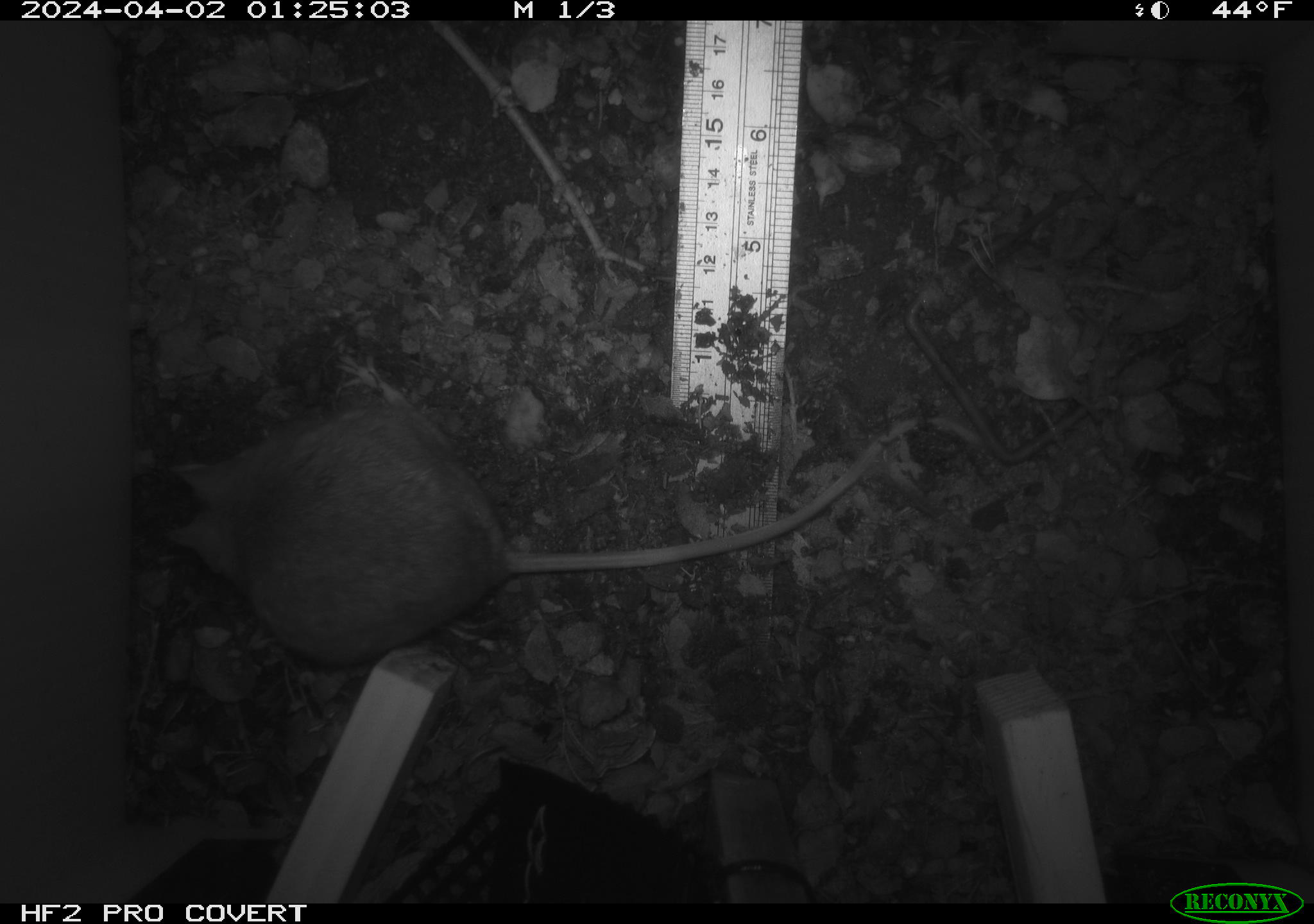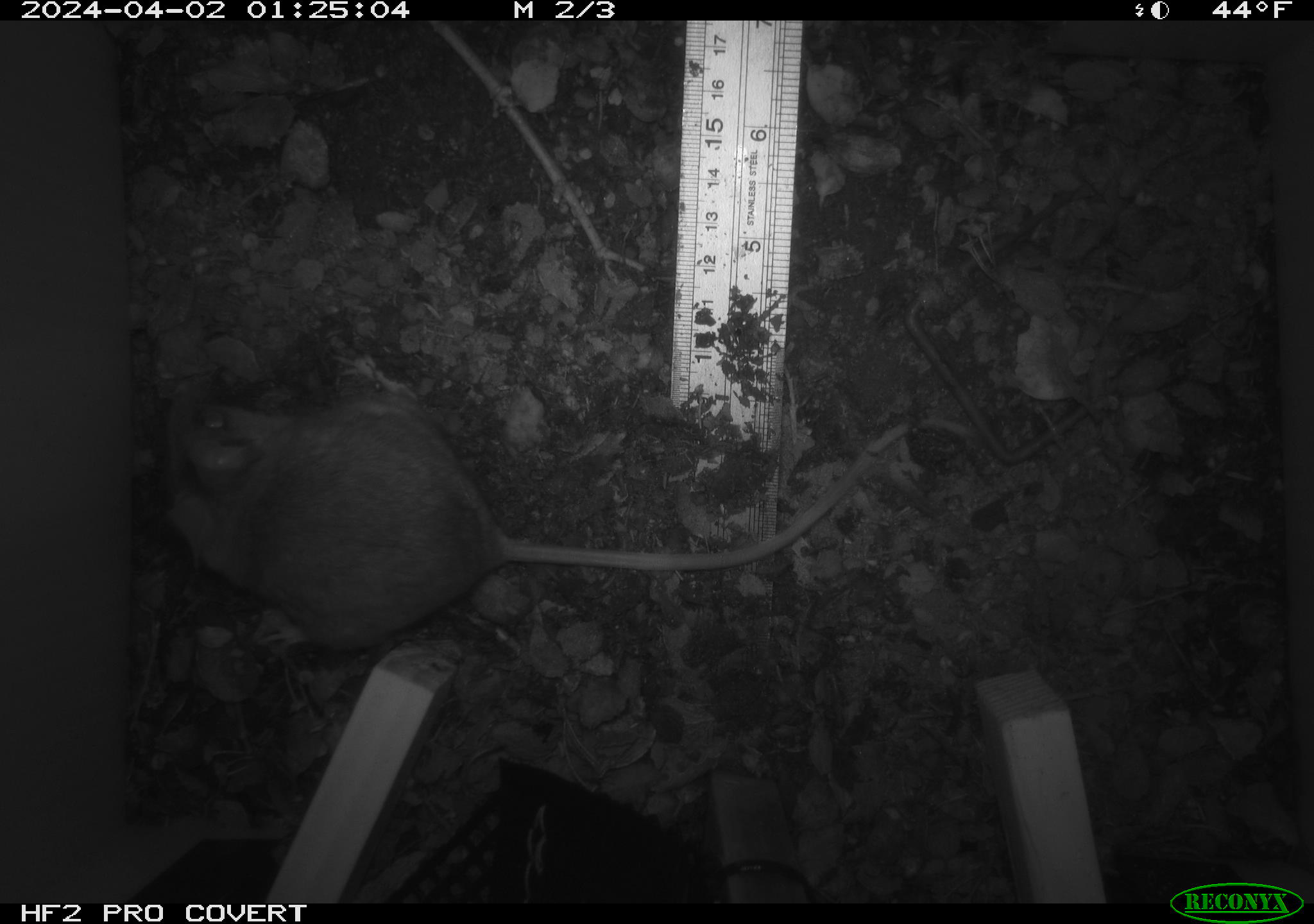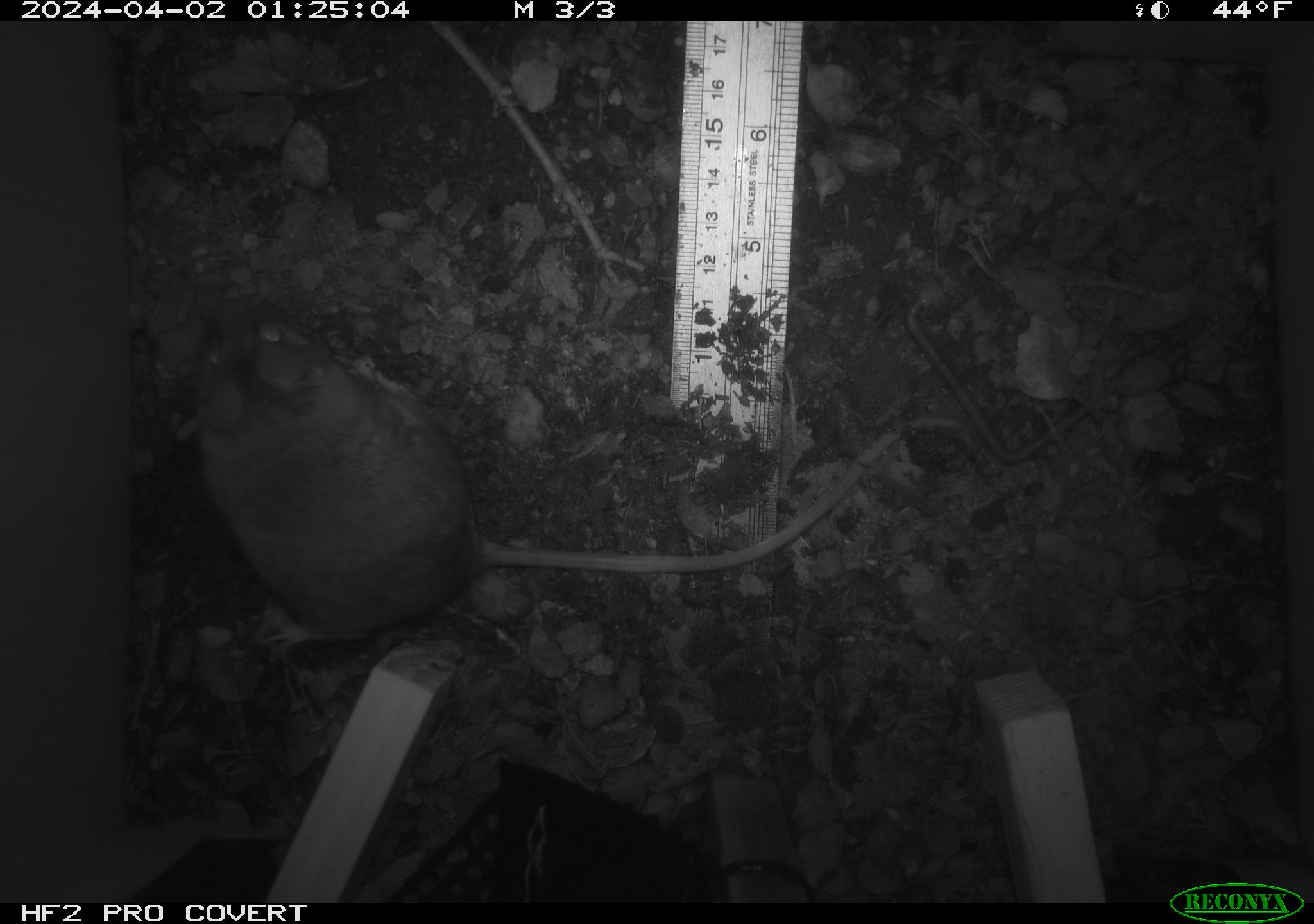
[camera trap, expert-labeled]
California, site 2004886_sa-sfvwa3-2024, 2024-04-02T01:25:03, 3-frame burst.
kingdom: Animalia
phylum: Chordata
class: Mammalia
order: Rodentia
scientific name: Rodentia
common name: mouse species